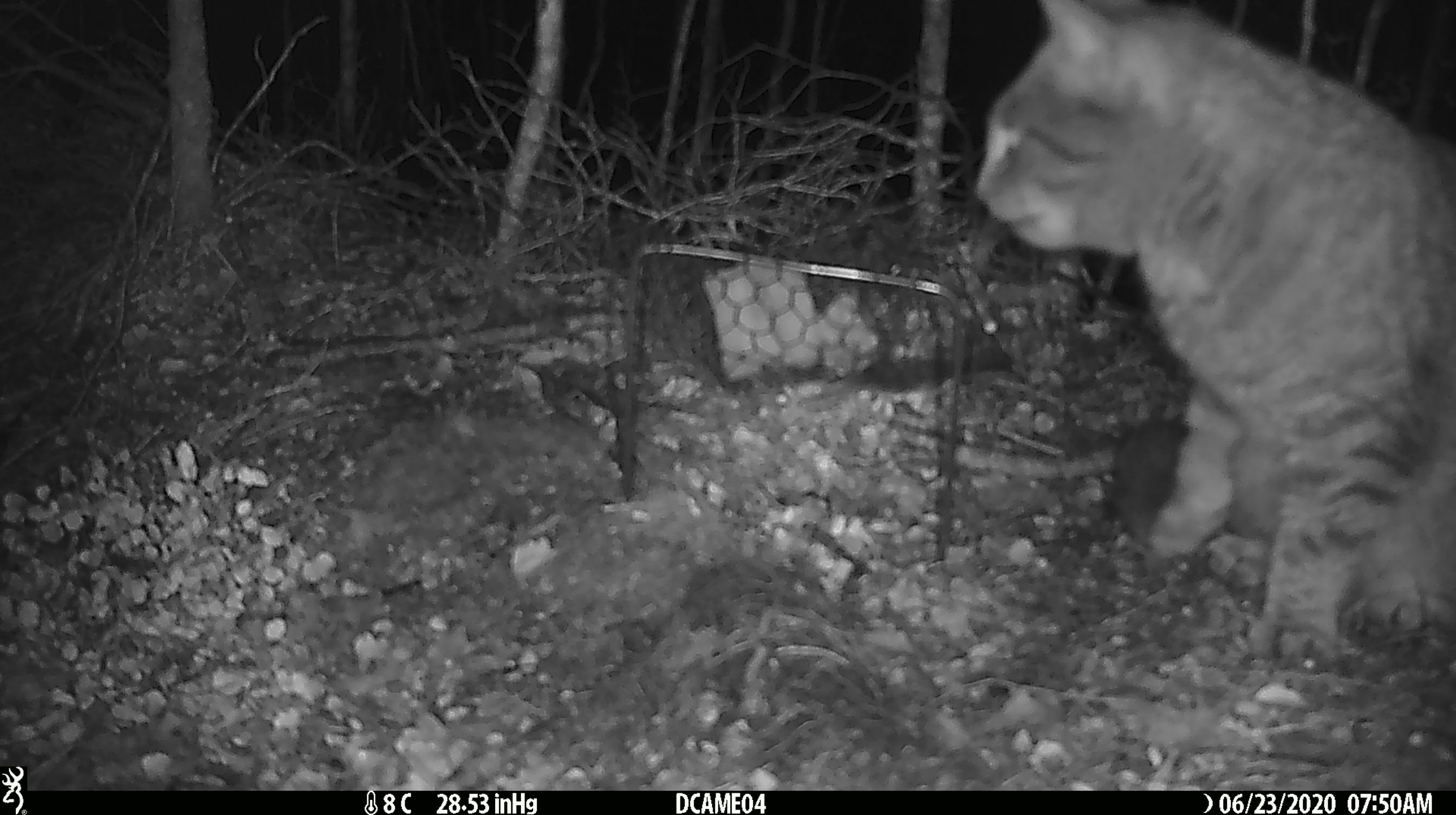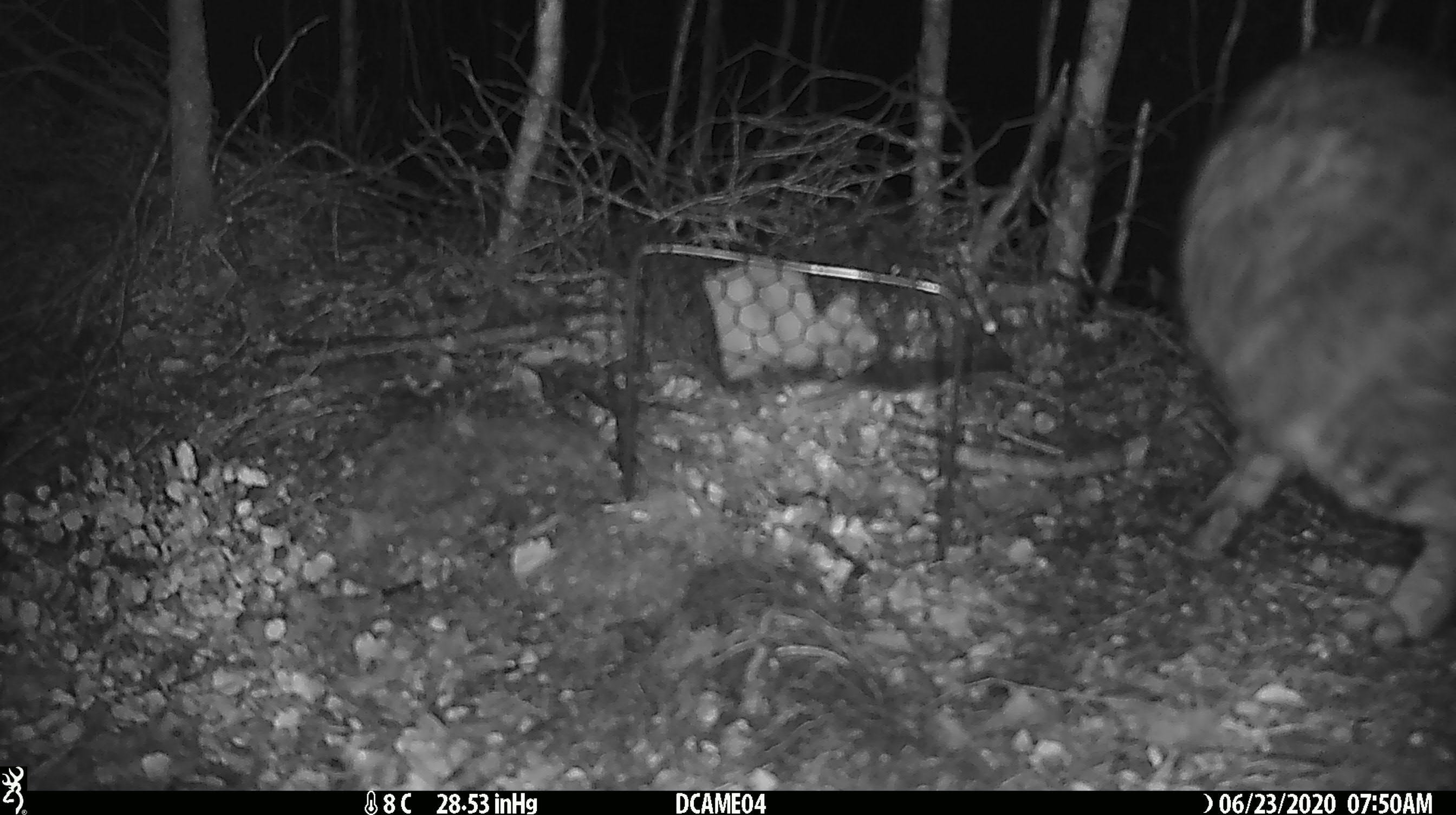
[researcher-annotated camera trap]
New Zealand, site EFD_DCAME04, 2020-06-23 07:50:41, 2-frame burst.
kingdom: Animalia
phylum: Chordata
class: Mammalia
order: Carnivora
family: Felidae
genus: Felis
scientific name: Felis catus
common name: domestic cat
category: cat